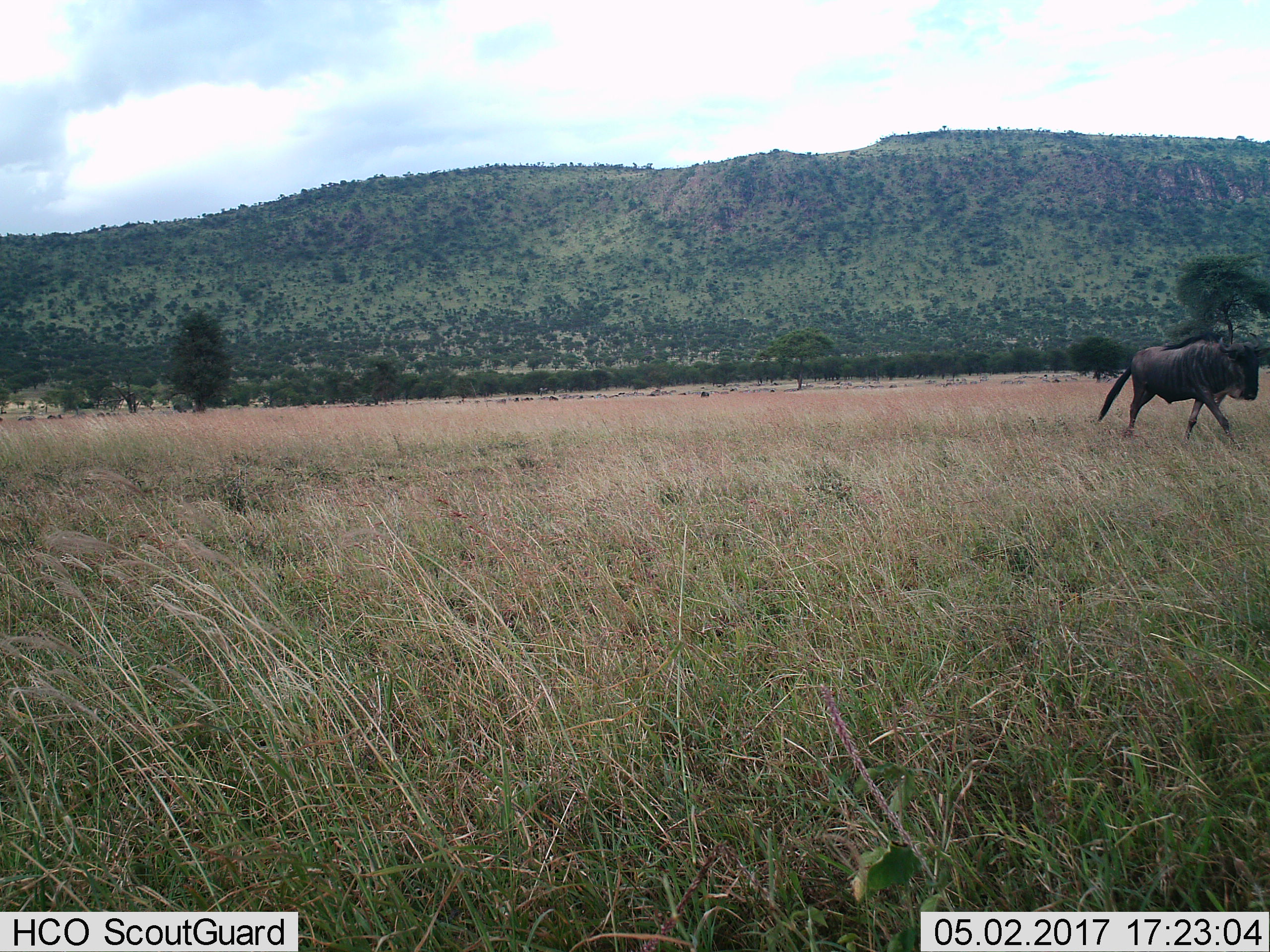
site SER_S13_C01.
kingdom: Animalia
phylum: Chordata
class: Mammalia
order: Artiodactyla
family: Bovidae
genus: Connochaetes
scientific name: Connochaetes taurinus taurinus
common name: blue wildebeest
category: wildebeestblue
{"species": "wildebeestblue (blue wildebeest) (Connochaetes taurinus taurinus)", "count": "1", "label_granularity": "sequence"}